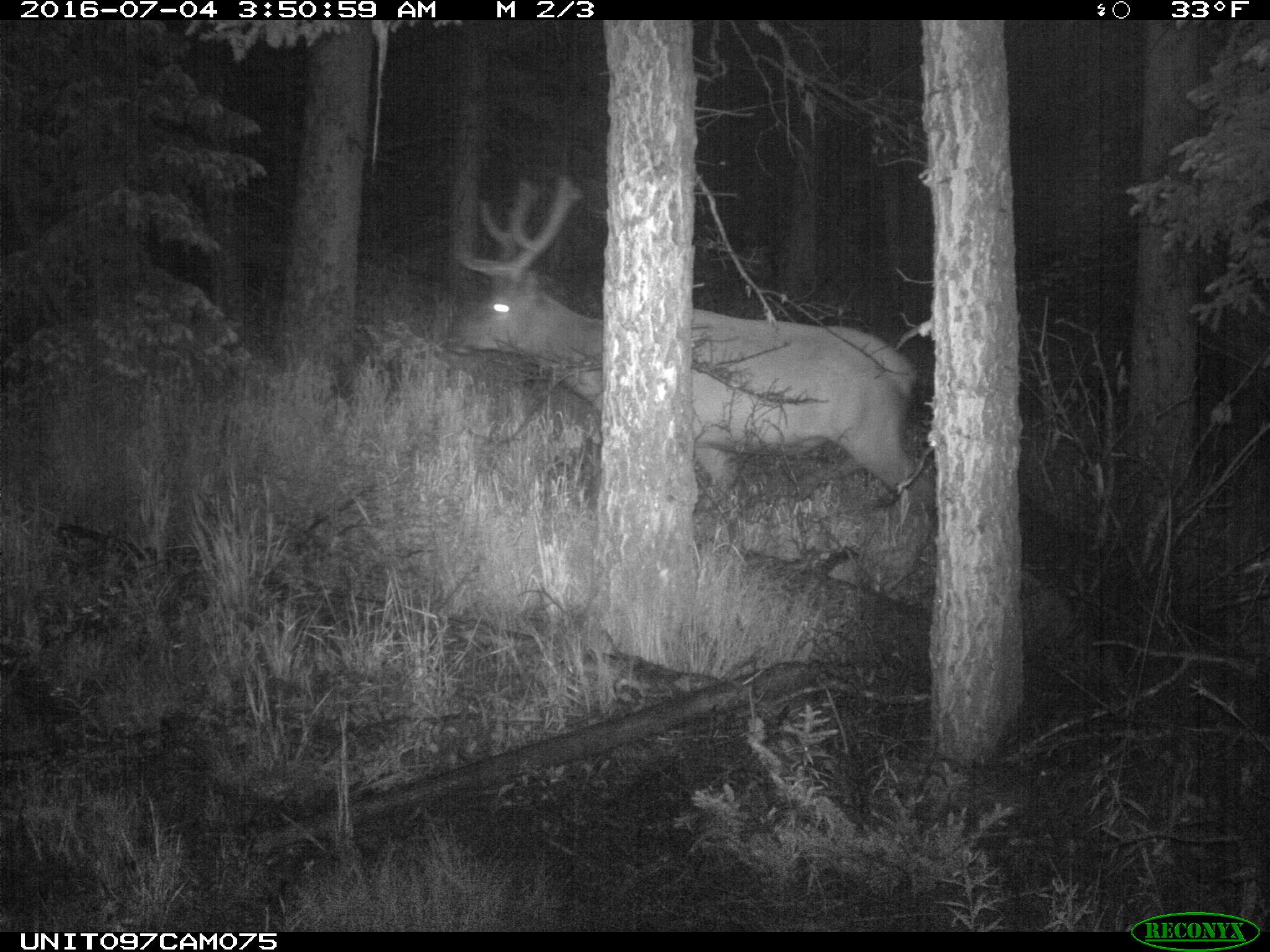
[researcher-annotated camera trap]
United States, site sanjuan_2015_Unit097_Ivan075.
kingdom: Animalia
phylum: Chordata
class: Mammalia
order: Artiodactyla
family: Cervidae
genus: Cervus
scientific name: Cervus elaphus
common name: red deer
Cervus elaphus (red deer).